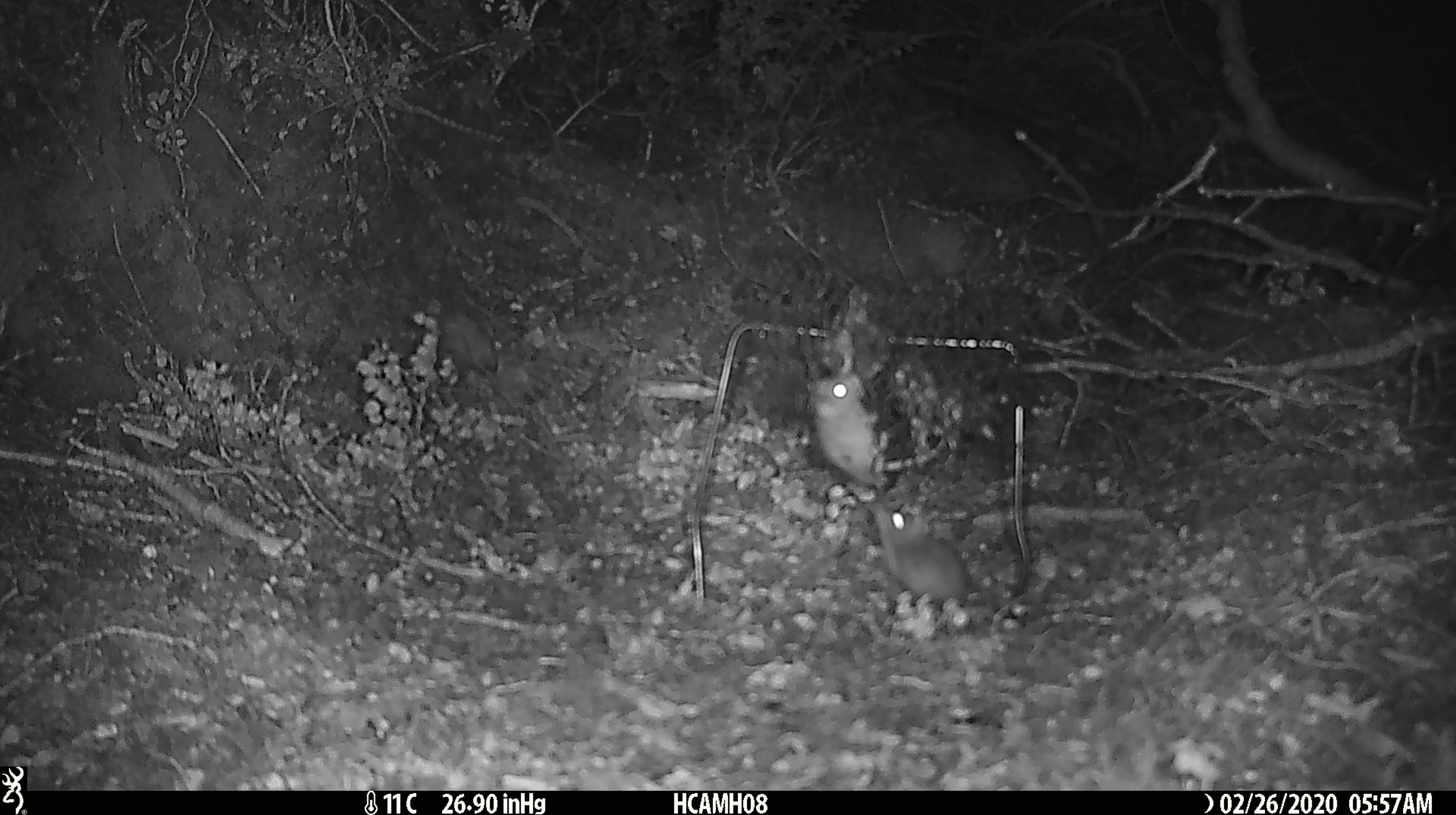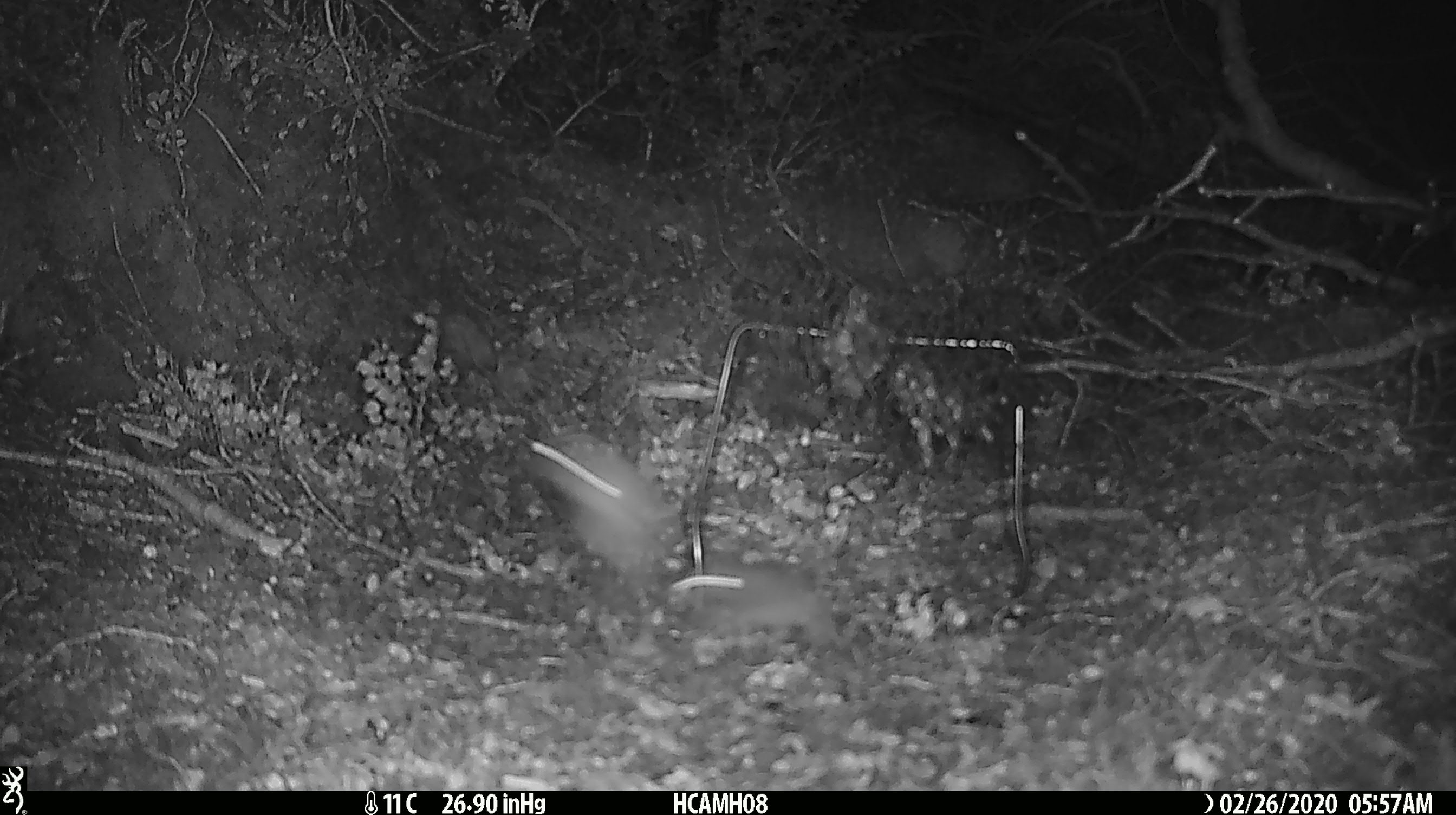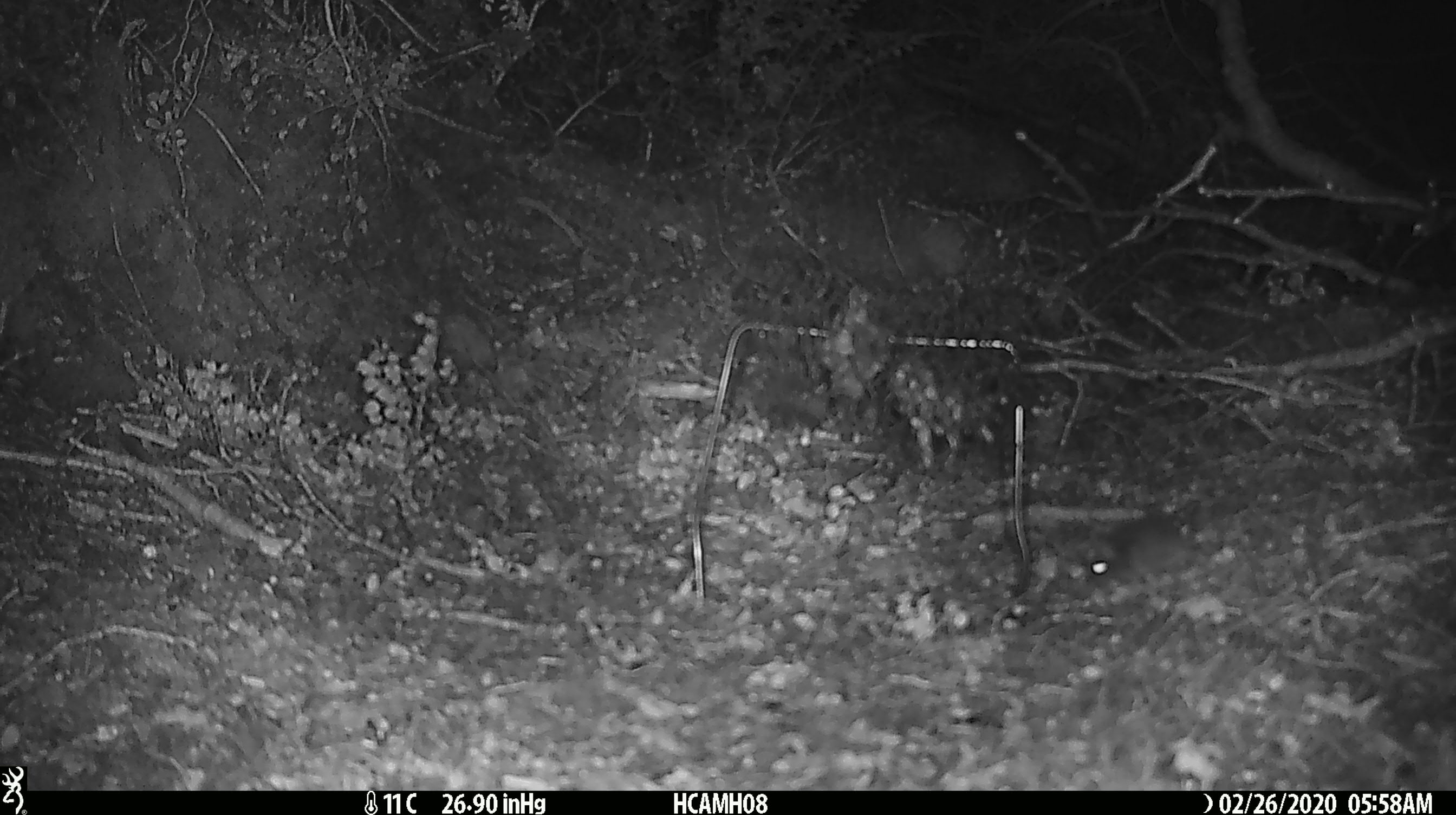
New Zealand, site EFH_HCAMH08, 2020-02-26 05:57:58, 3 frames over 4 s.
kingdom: Animalia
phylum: Chordata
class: Mammalia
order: Rodentia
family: Muridae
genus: Mus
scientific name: Mus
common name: mouse